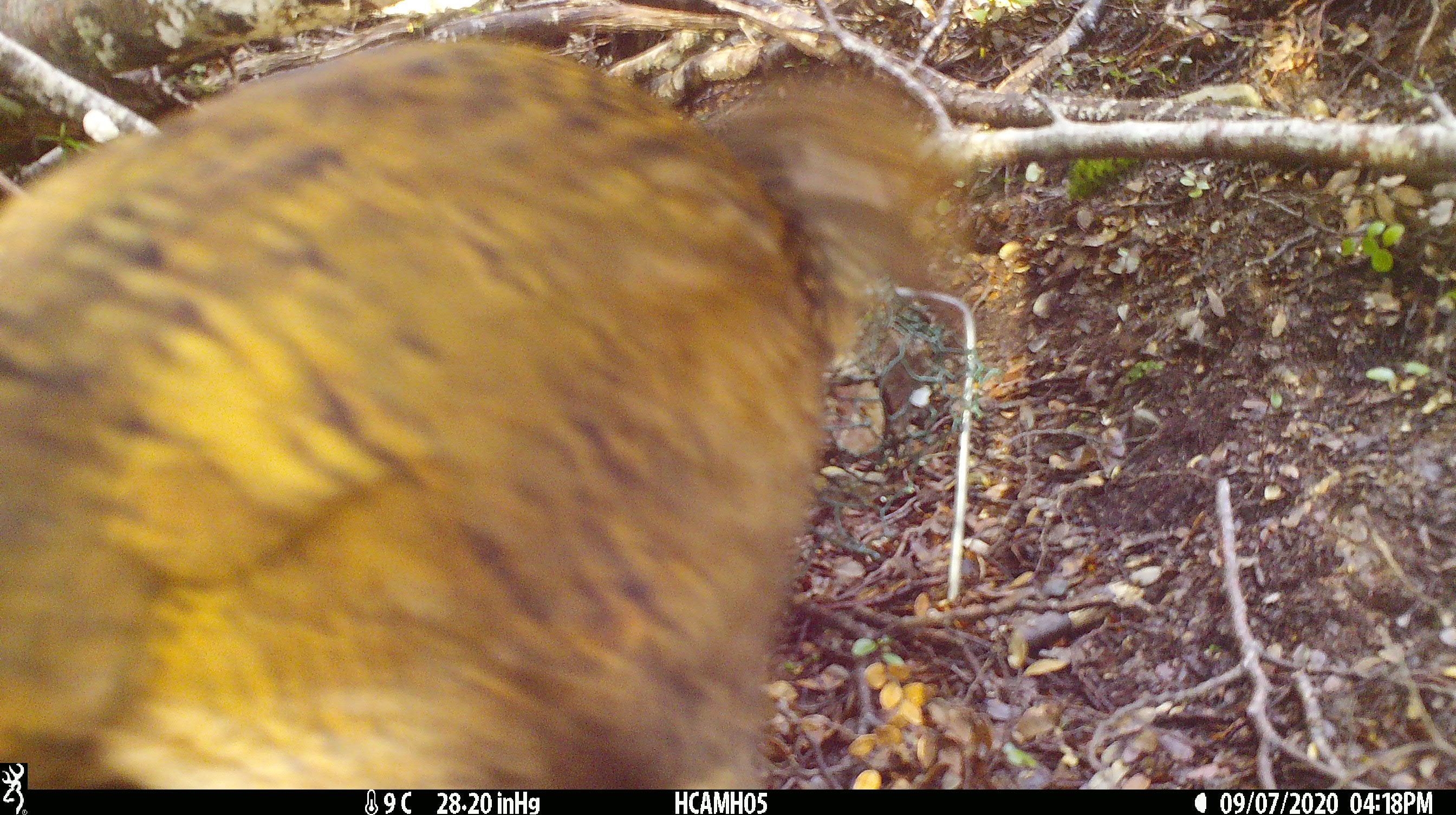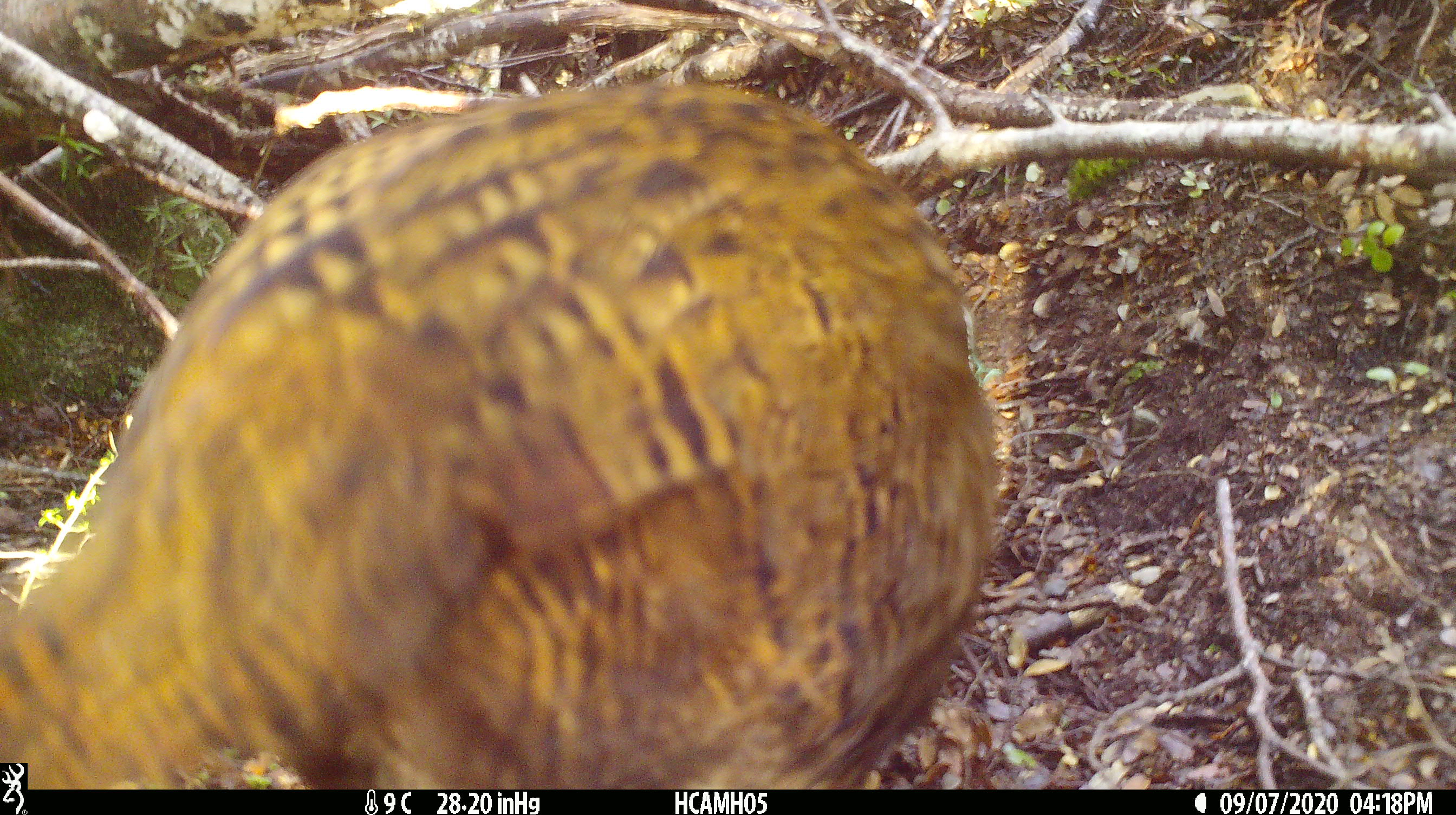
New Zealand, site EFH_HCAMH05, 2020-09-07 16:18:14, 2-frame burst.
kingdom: Animalia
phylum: Chordata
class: Aves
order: Gruiformes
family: Rallidae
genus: Gallirallus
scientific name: Gallirallus australis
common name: weka